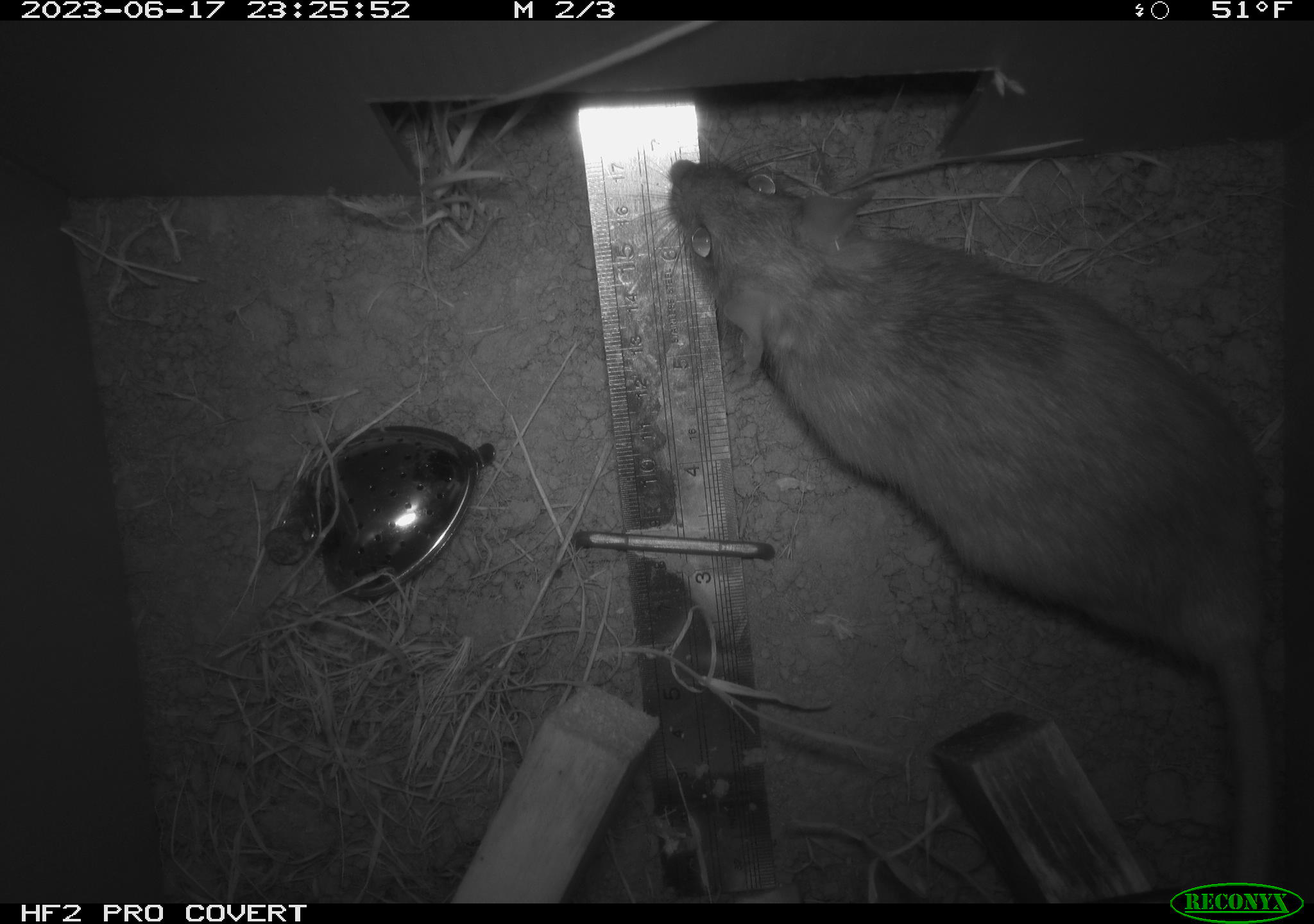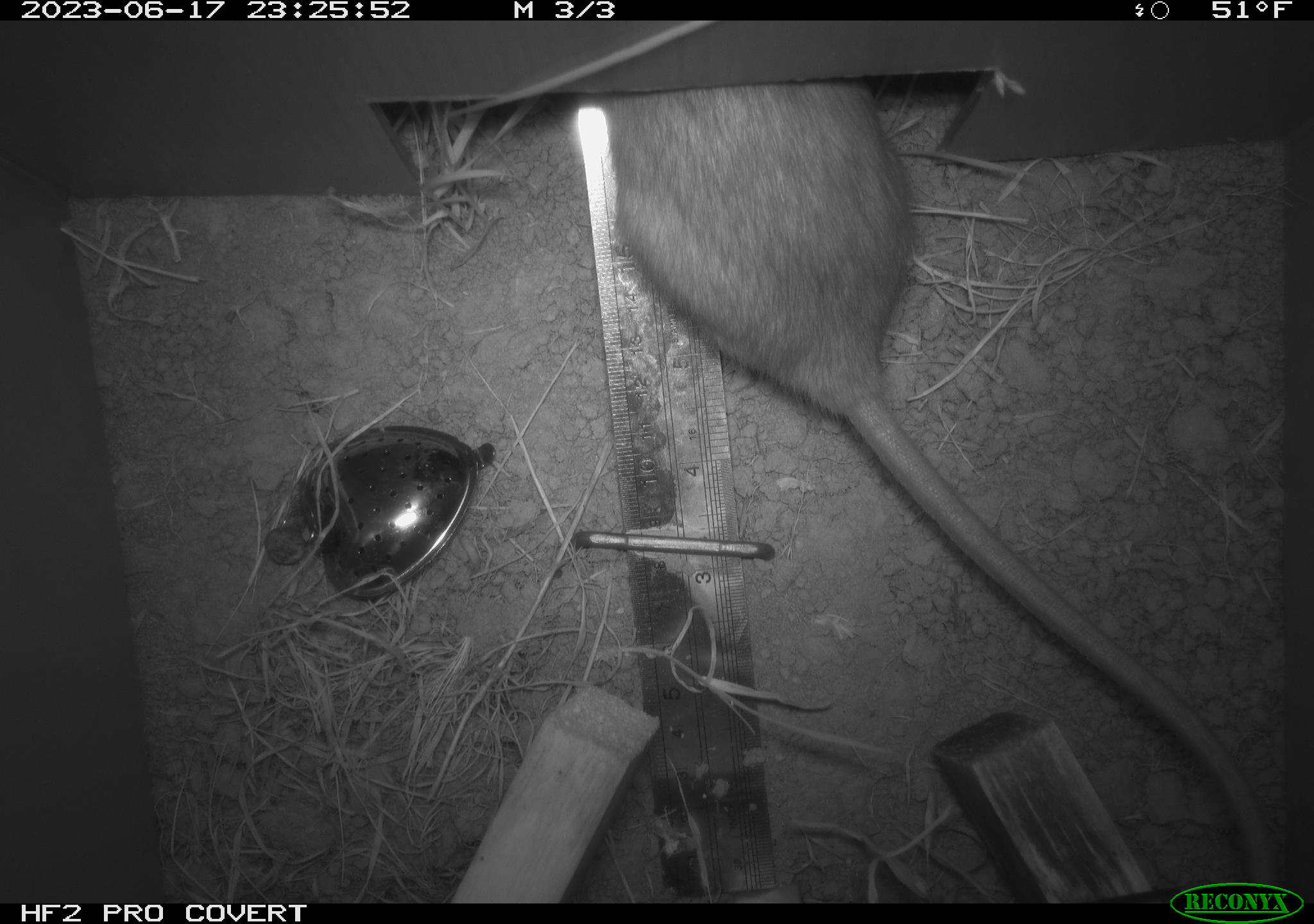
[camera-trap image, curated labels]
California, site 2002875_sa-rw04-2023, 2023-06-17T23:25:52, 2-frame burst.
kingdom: Animalia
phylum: Chordata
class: Mammalia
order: Rodentia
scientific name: Rodentia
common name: mouse species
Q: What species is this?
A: Mouse species (Rodentia).